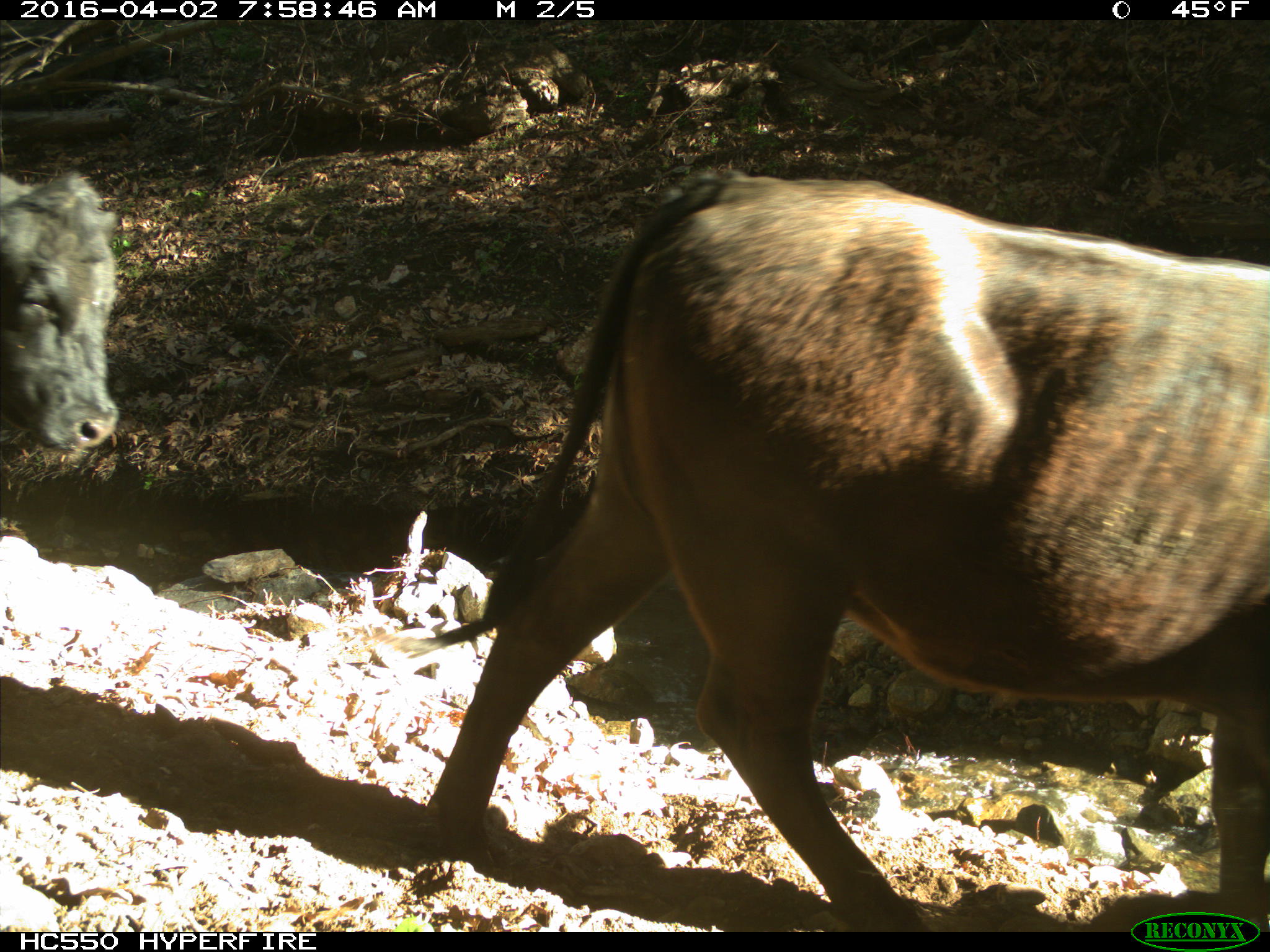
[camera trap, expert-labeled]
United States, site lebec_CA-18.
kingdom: Animalia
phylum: Chordata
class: Mammalia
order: Artiodactyla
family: Bovidae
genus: Bos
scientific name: Bos taurus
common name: domestic cow